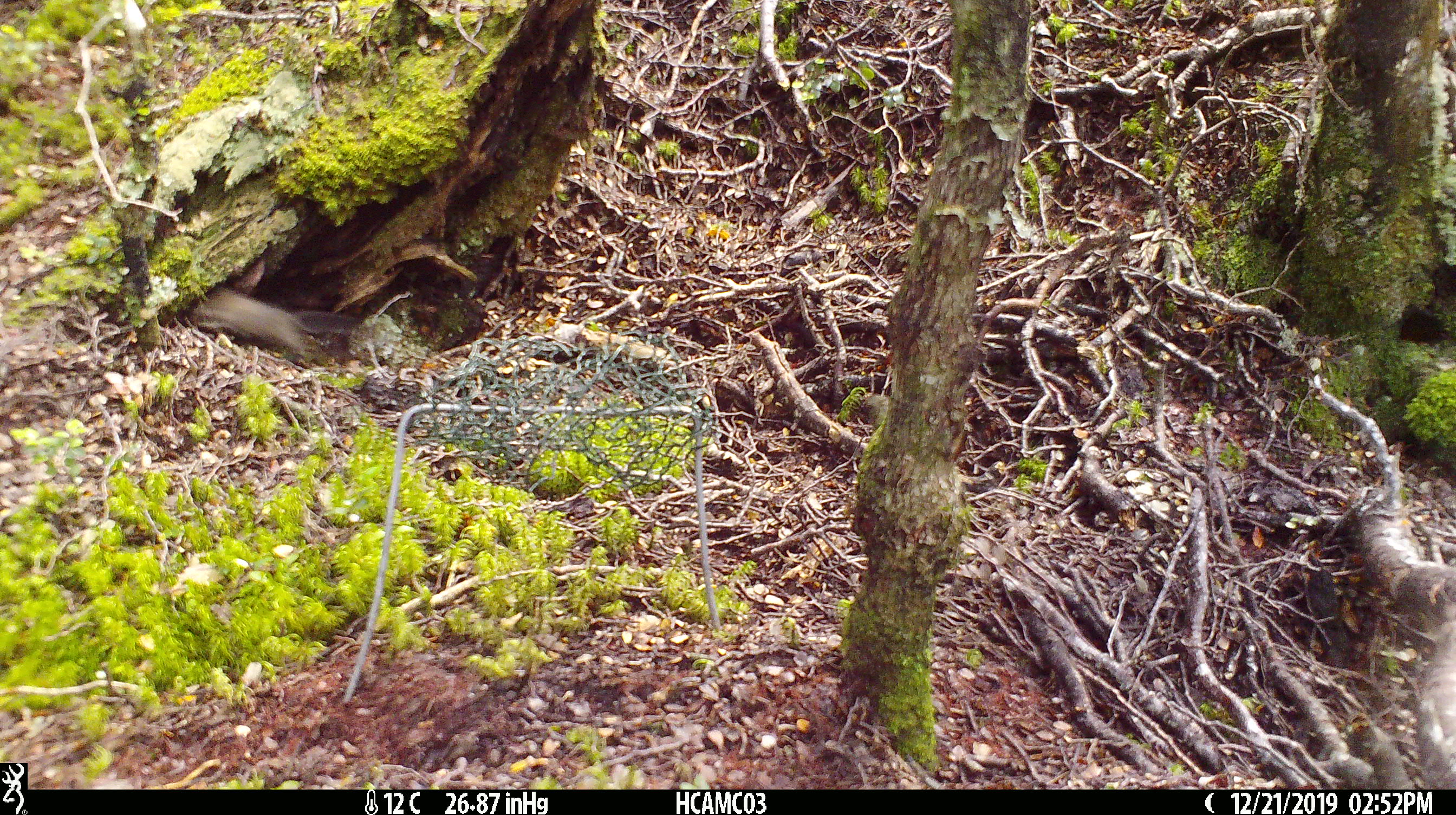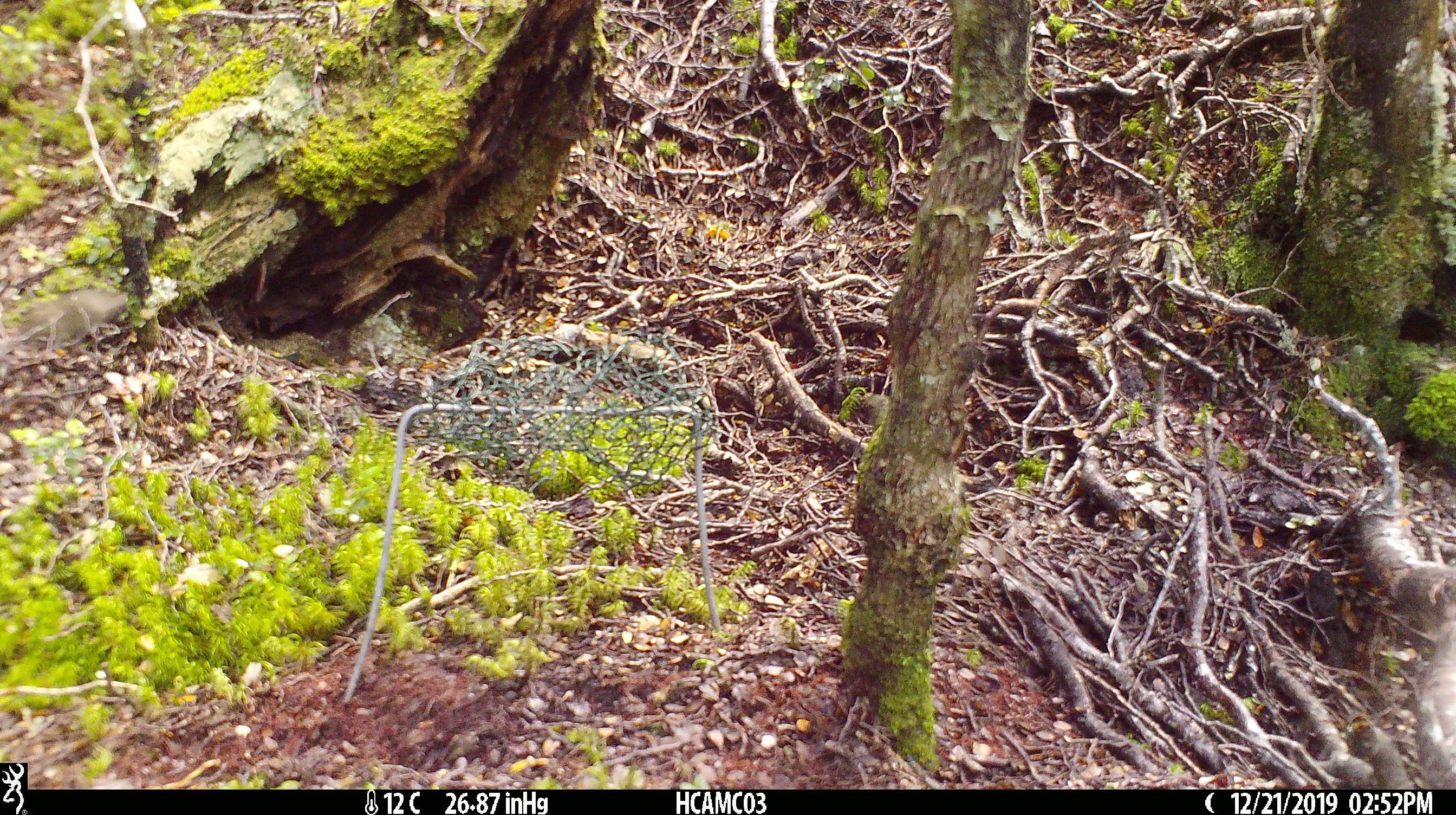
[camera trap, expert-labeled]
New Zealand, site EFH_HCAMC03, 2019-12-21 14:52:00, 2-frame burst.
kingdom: Animalia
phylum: Chordata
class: Mammalia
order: Rodentia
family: Muridae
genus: Mus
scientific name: Mus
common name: mouse